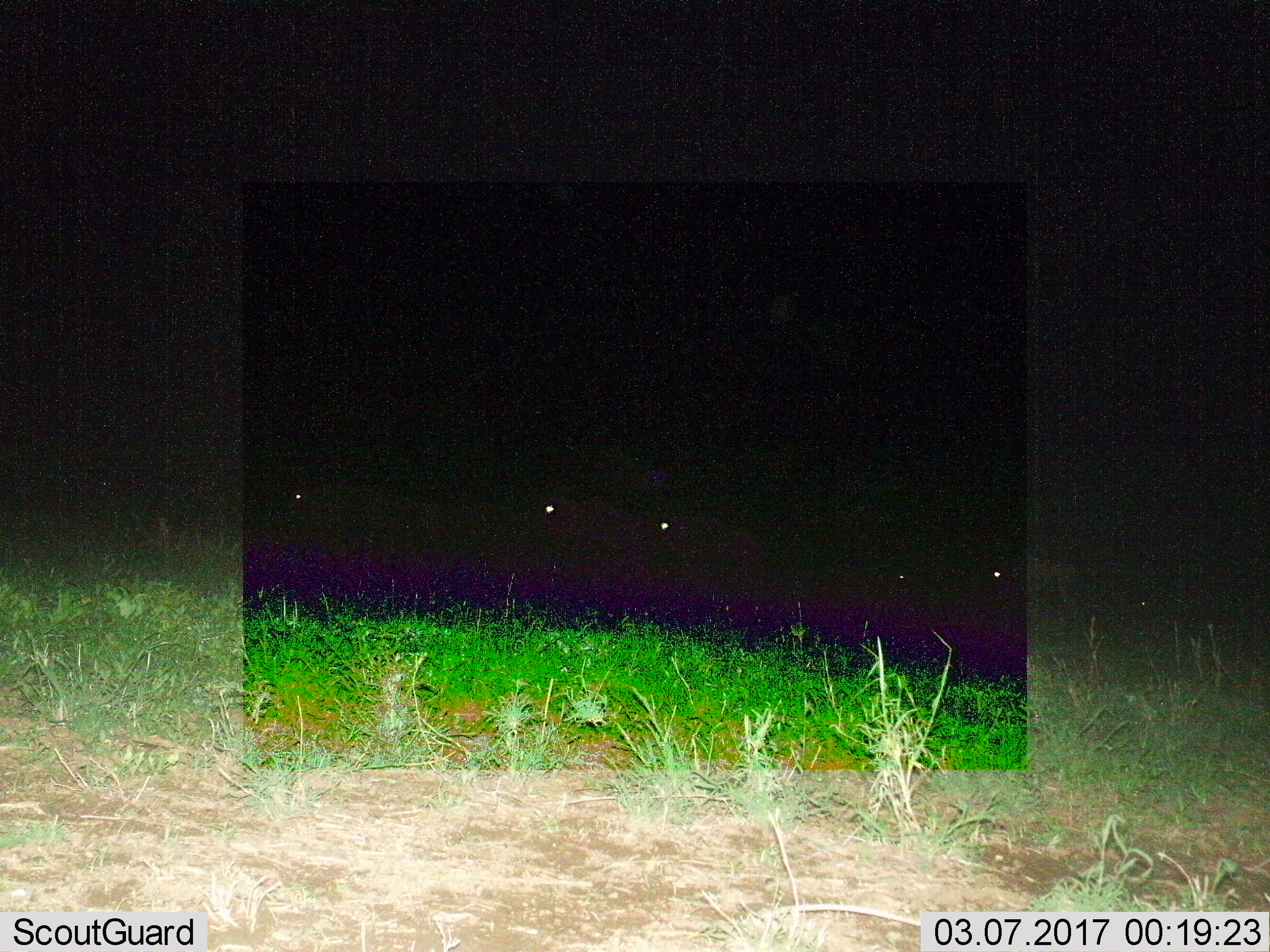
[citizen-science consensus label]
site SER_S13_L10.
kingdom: Animalia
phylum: Chordata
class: Mammalia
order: Artiodactyla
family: Bovidae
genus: Connochaetes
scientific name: Connochaetes taurinus taurinus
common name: blue wildebeest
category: wildebeestblue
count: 5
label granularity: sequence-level